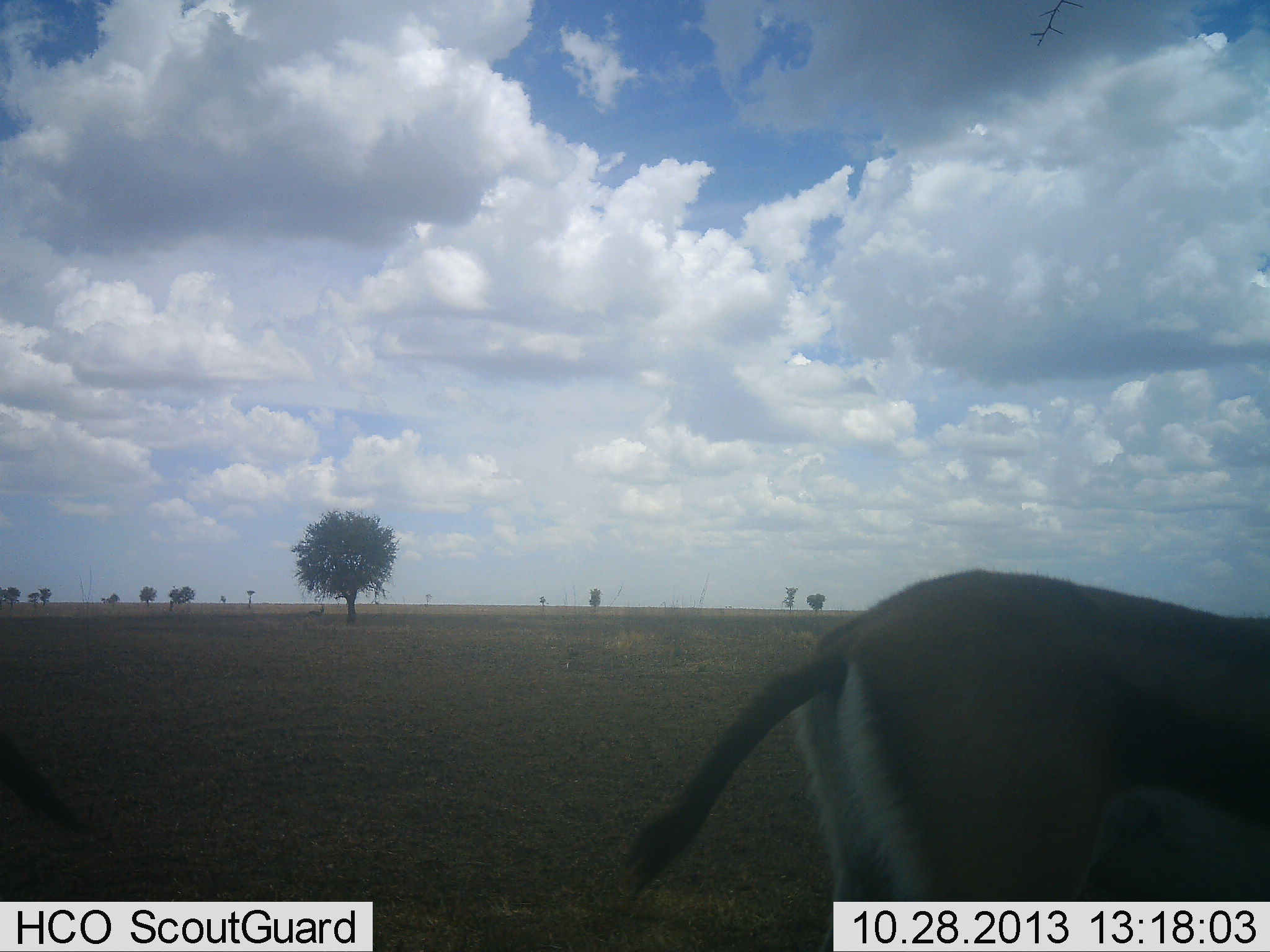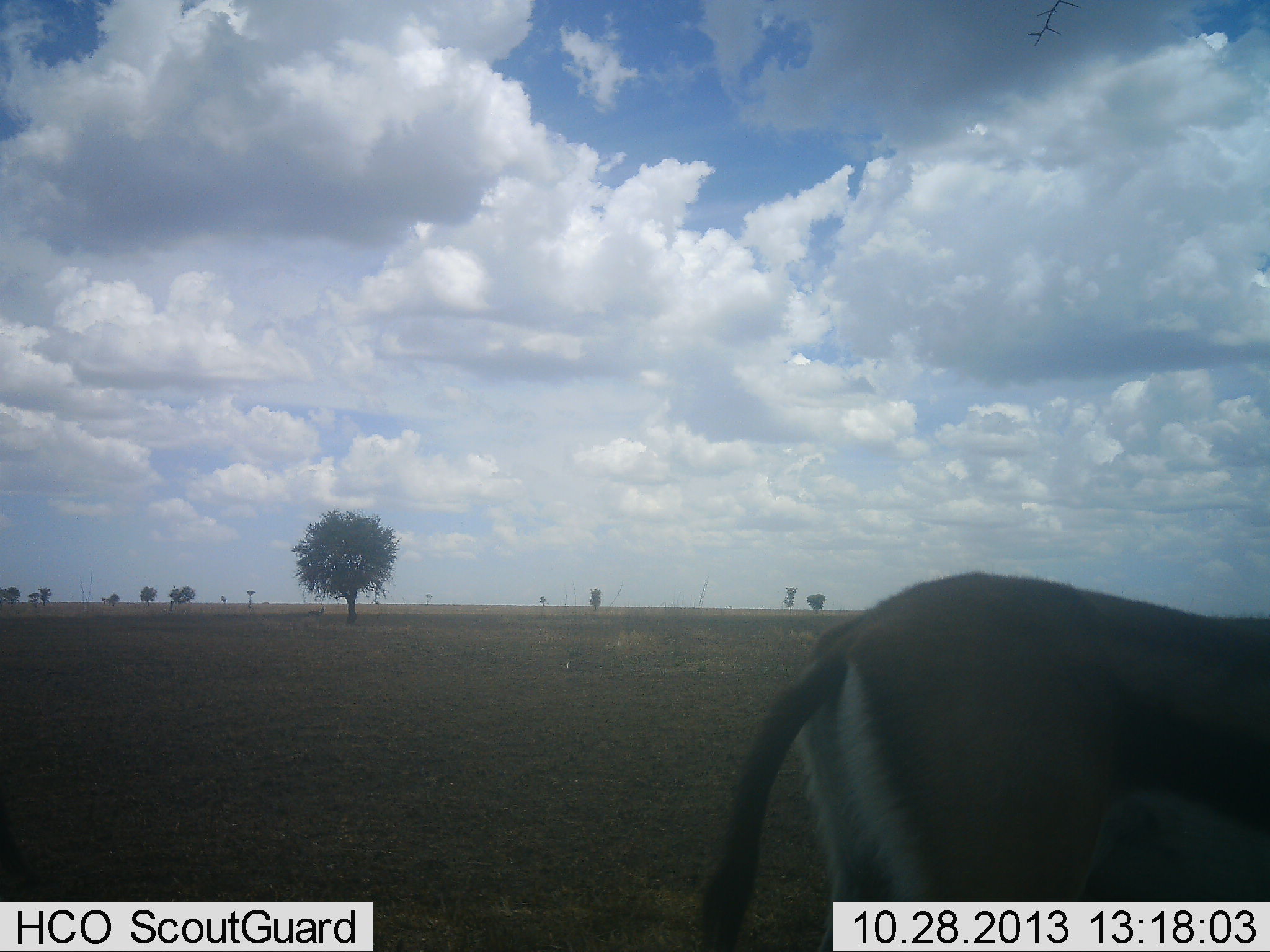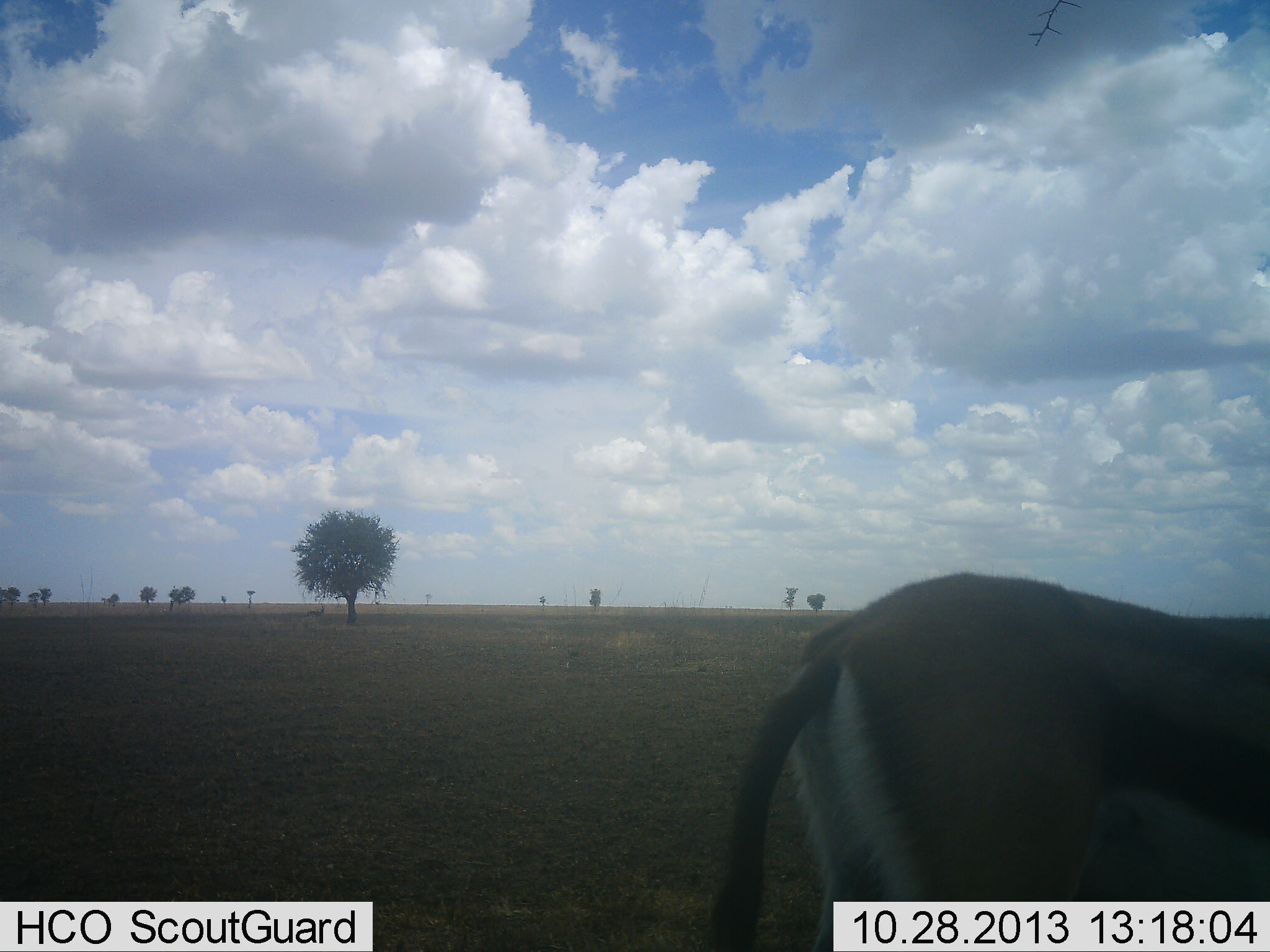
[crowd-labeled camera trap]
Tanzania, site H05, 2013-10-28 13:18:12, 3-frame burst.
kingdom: Animalia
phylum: Chordata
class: Mammalia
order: Artiodactyla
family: Bovidae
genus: Eudorcas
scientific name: Eudorcas thomsonii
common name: thomson's gazelle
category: gazellethomsons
Gazellethomsons (thomson's gazelle) (Eudorcas thomsonii), count 1. Behavior (volunteer vote fractions): standing 85%, resting 0%, moving 0%, interacting 0%. Young present (vote fraction): 0%. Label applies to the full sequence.